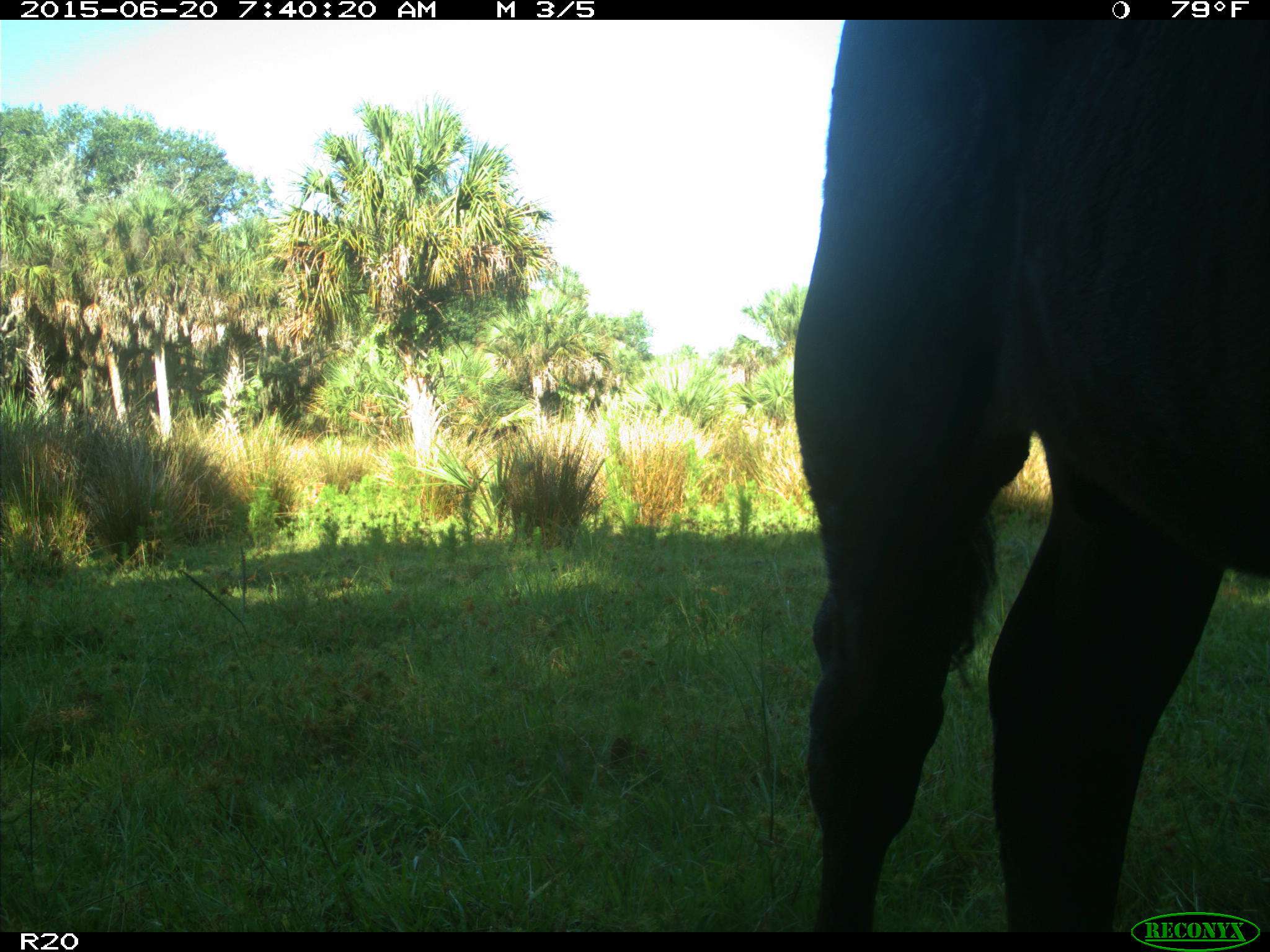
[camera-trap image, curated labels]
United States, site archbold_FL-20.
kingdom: Animalia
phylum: Chordata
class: Mammalia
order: Artiodactyla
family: Bovidae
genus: Bos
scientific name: Bos taurus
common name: domestic cow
Bos taurus (domestic cow).